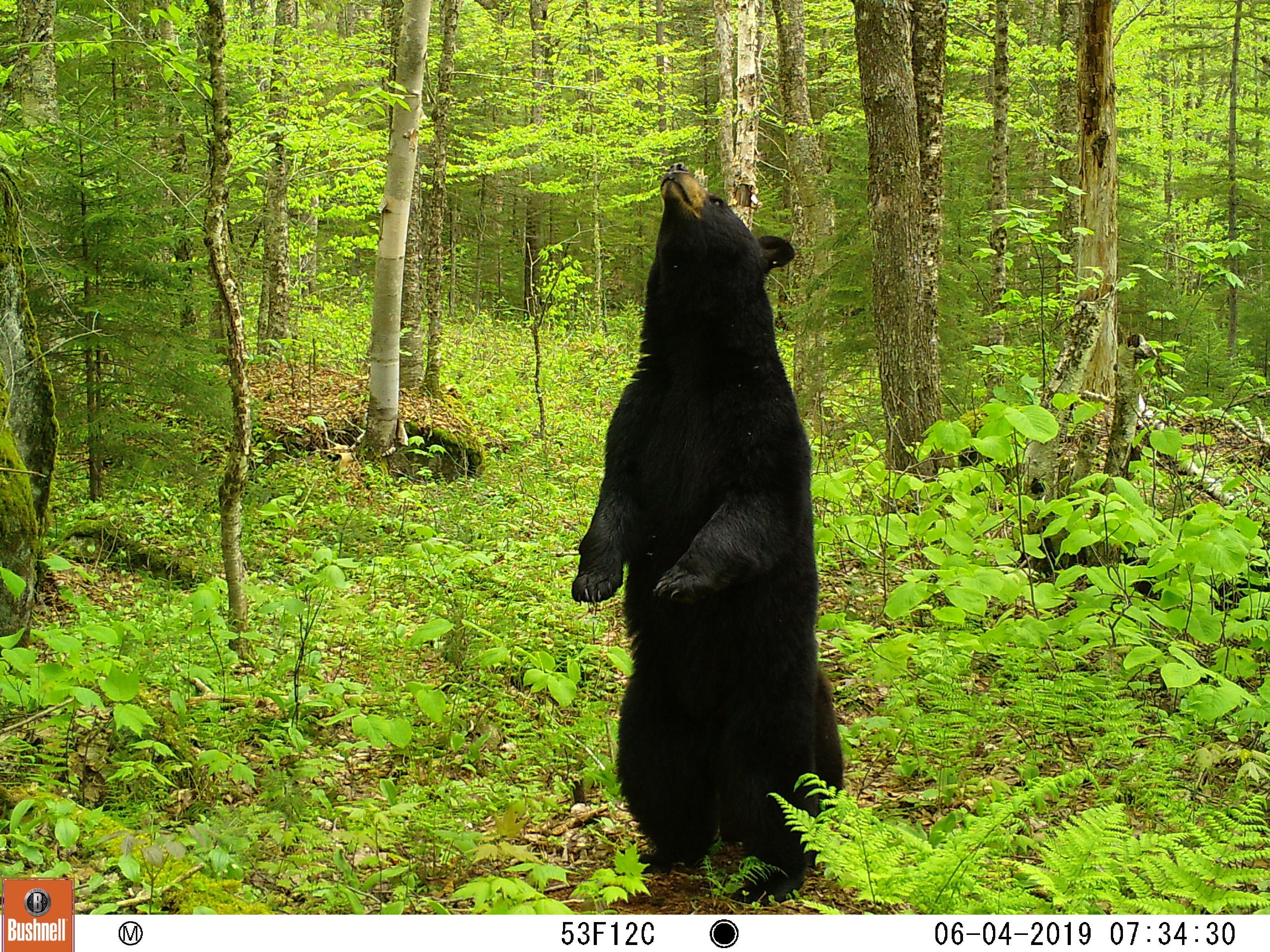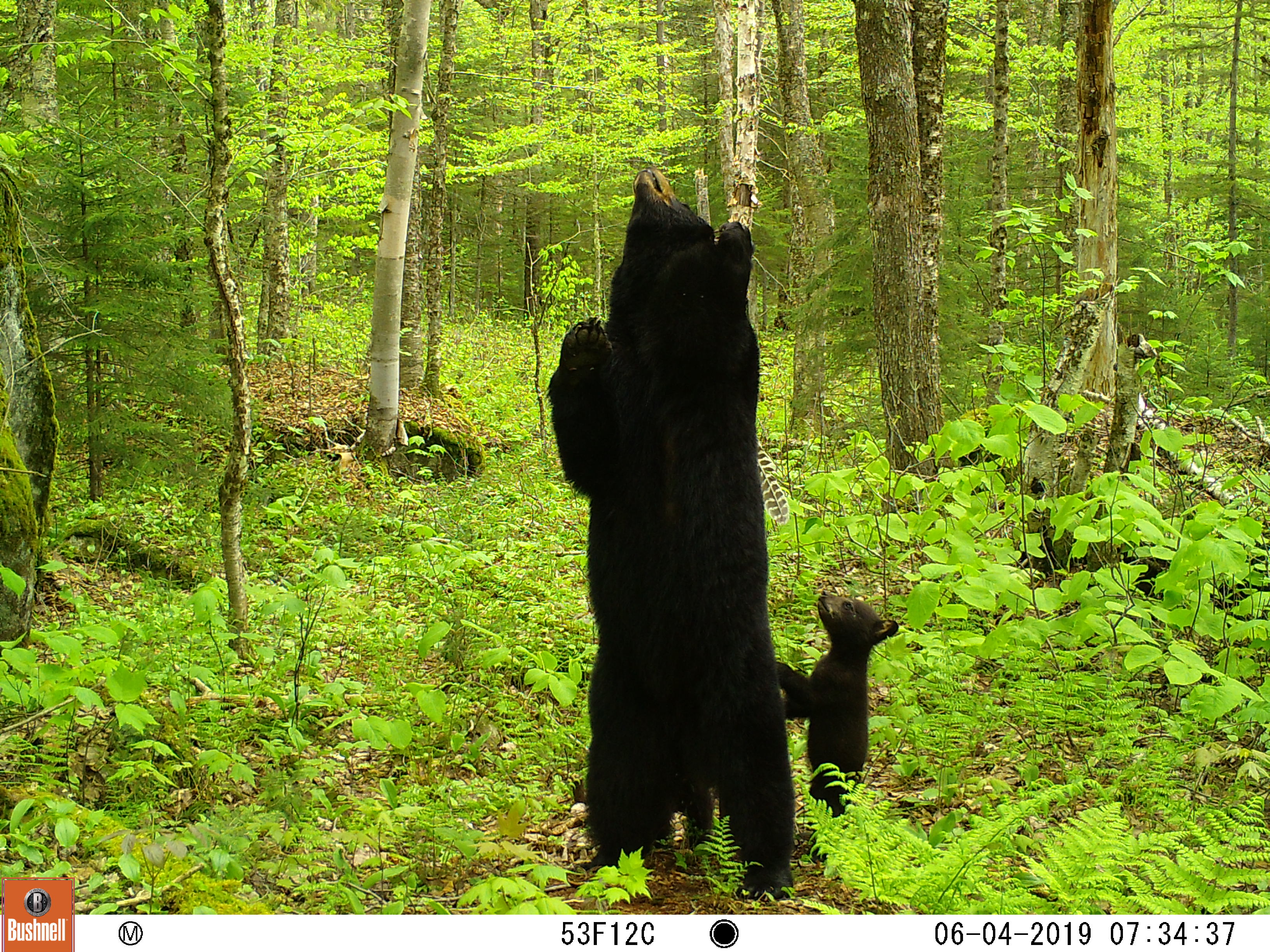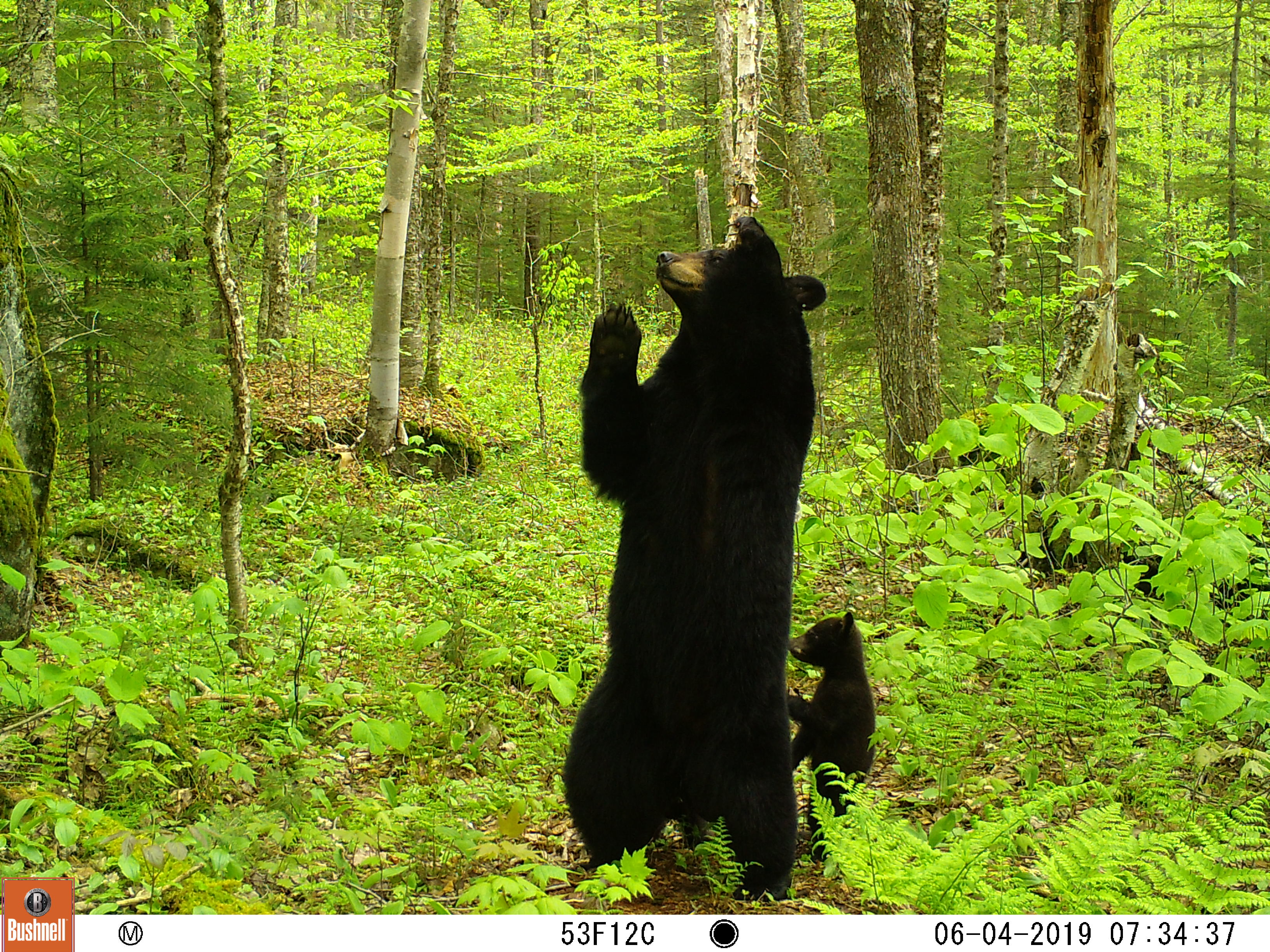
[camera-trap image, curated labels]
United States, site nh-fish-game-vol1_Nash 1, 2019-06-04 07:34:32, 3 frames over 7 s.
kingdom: Animalia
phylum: Chordata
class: Mammalia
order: Carnivora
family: Ursidae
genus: Ursus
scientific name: Ursus americanus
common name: black bear